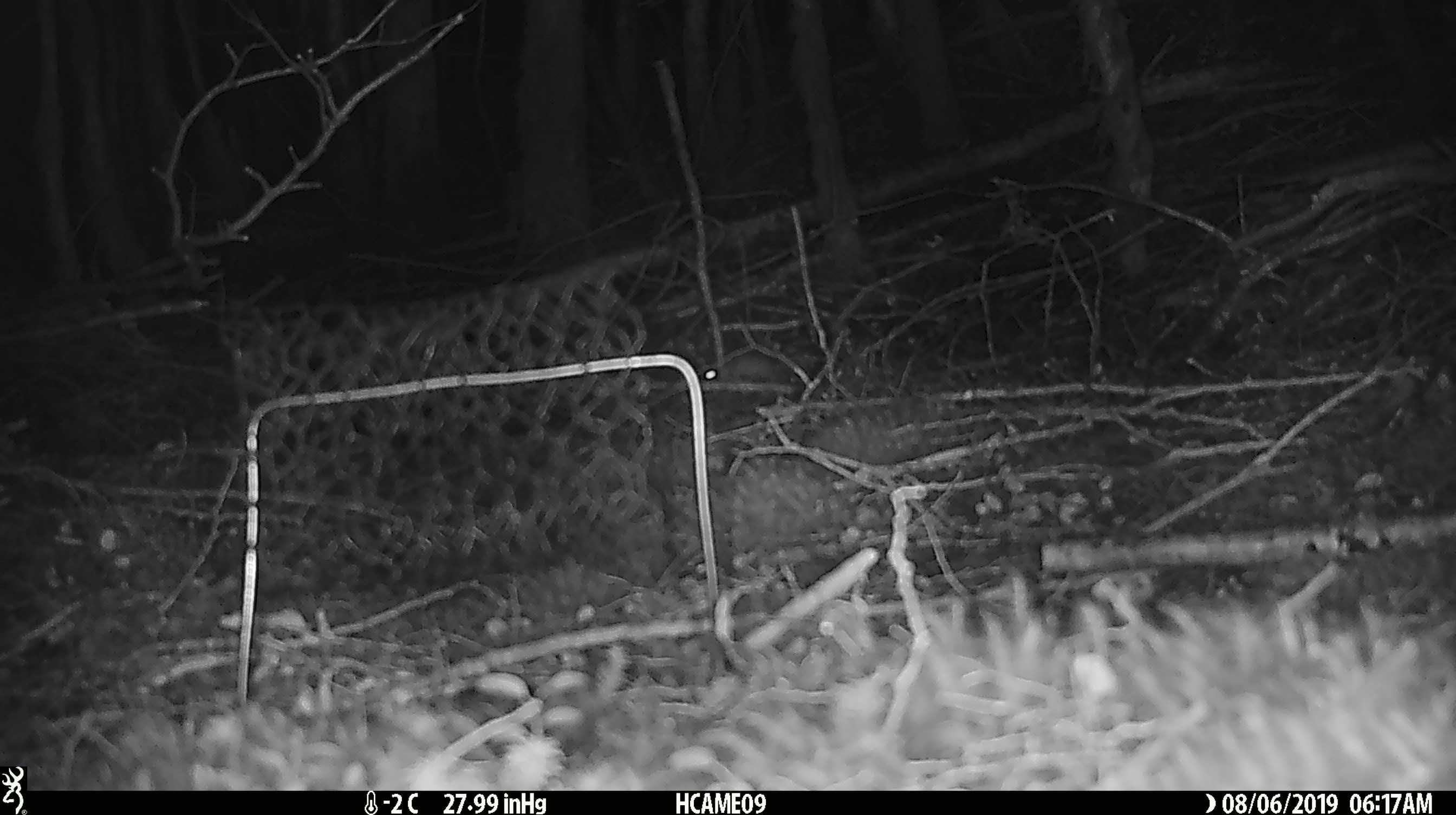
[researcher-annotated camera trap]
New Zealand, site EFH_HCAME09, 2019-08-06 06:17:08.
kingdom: Animalia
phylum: Chordata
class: Mammalia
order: Rodentia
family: Muridae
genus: Mus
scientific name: Mus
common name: mouse